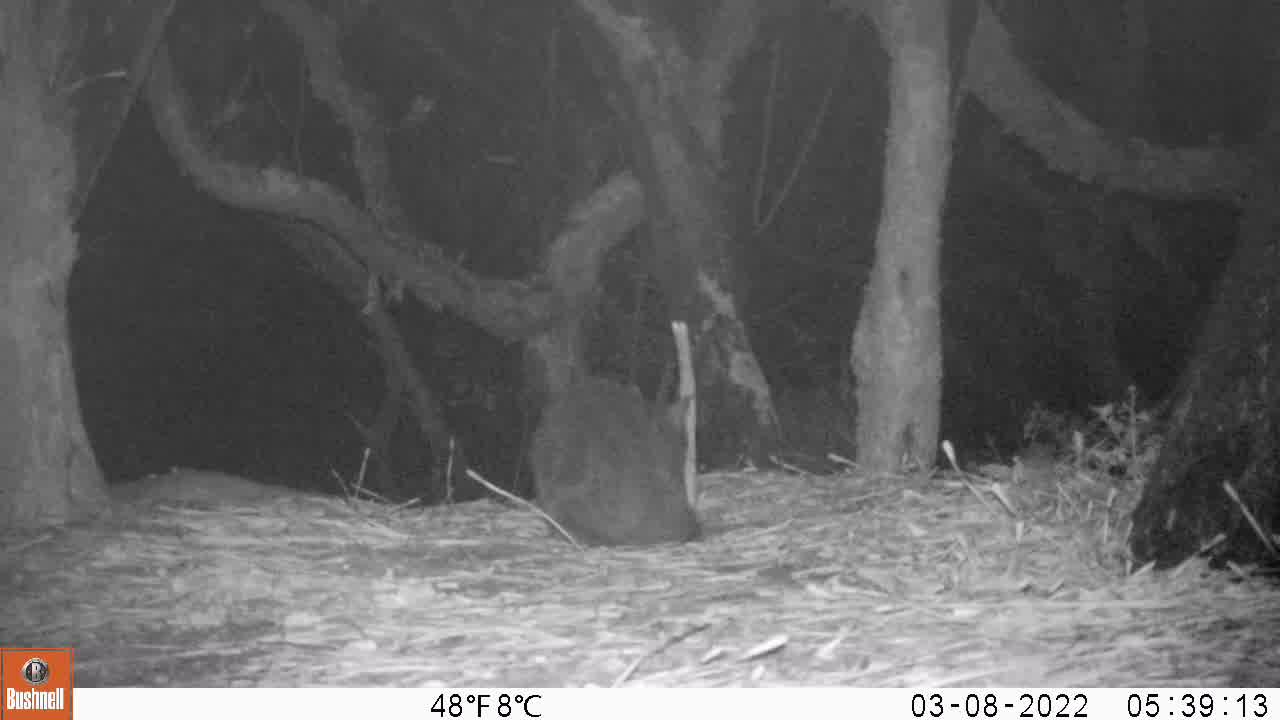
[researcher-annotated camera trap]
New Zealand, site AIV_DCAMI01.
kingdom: Animalia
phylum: Chordata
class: Mammalia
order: Carnivora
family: Felidae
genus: Felis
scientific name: Felis catus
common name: domestic cat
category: cat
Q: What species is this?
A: Cat (domestic cat) (Felis catus).